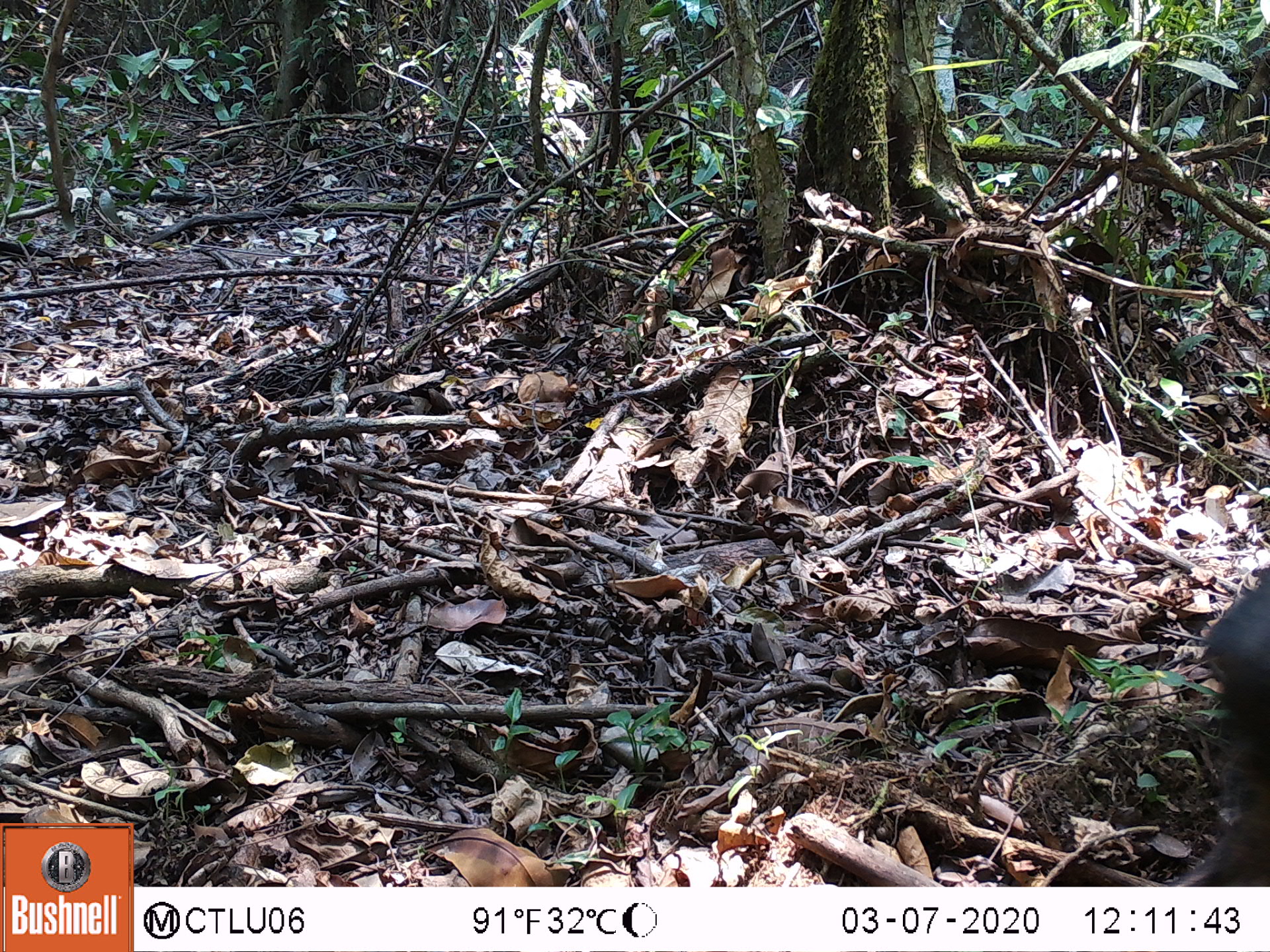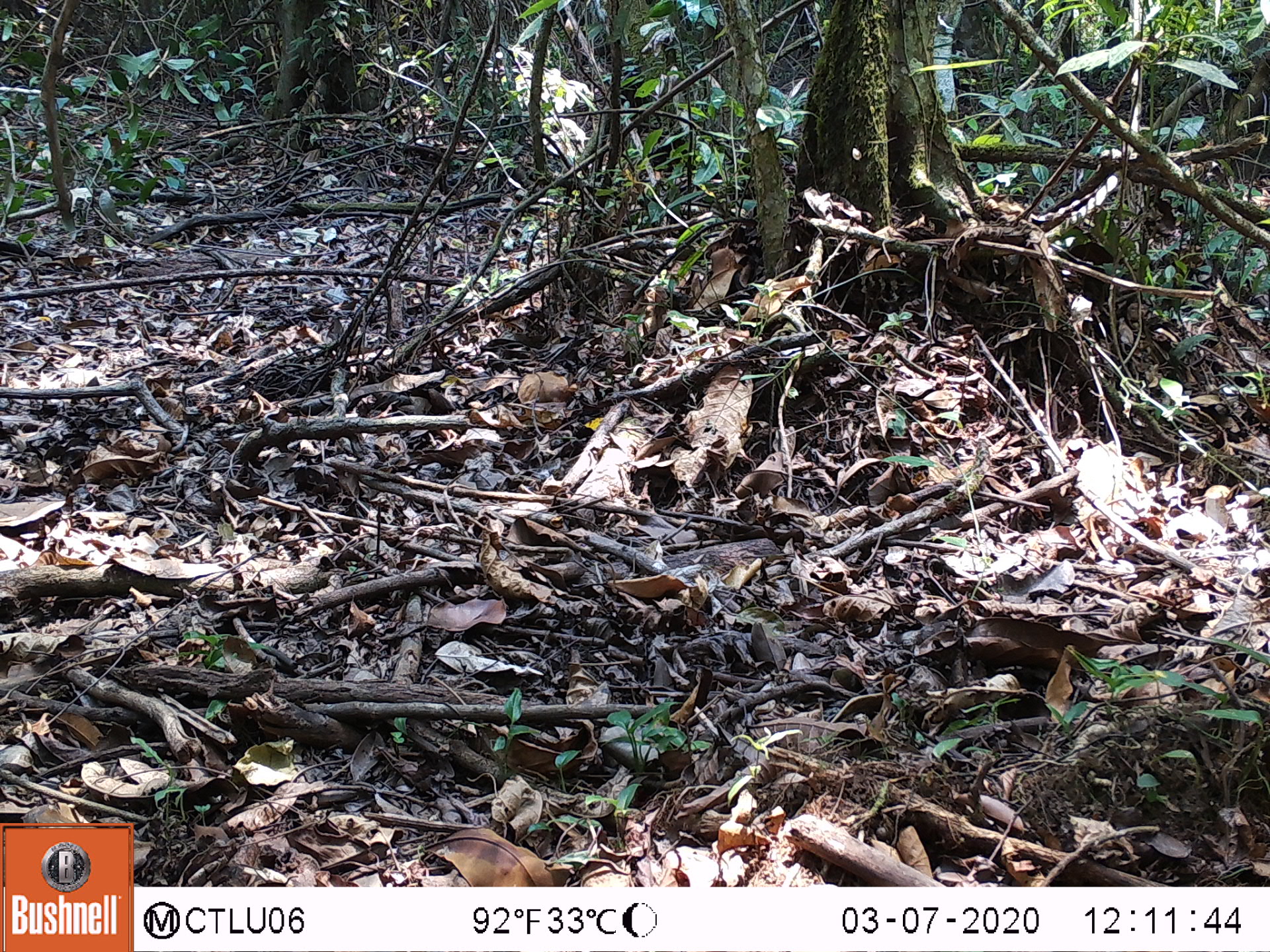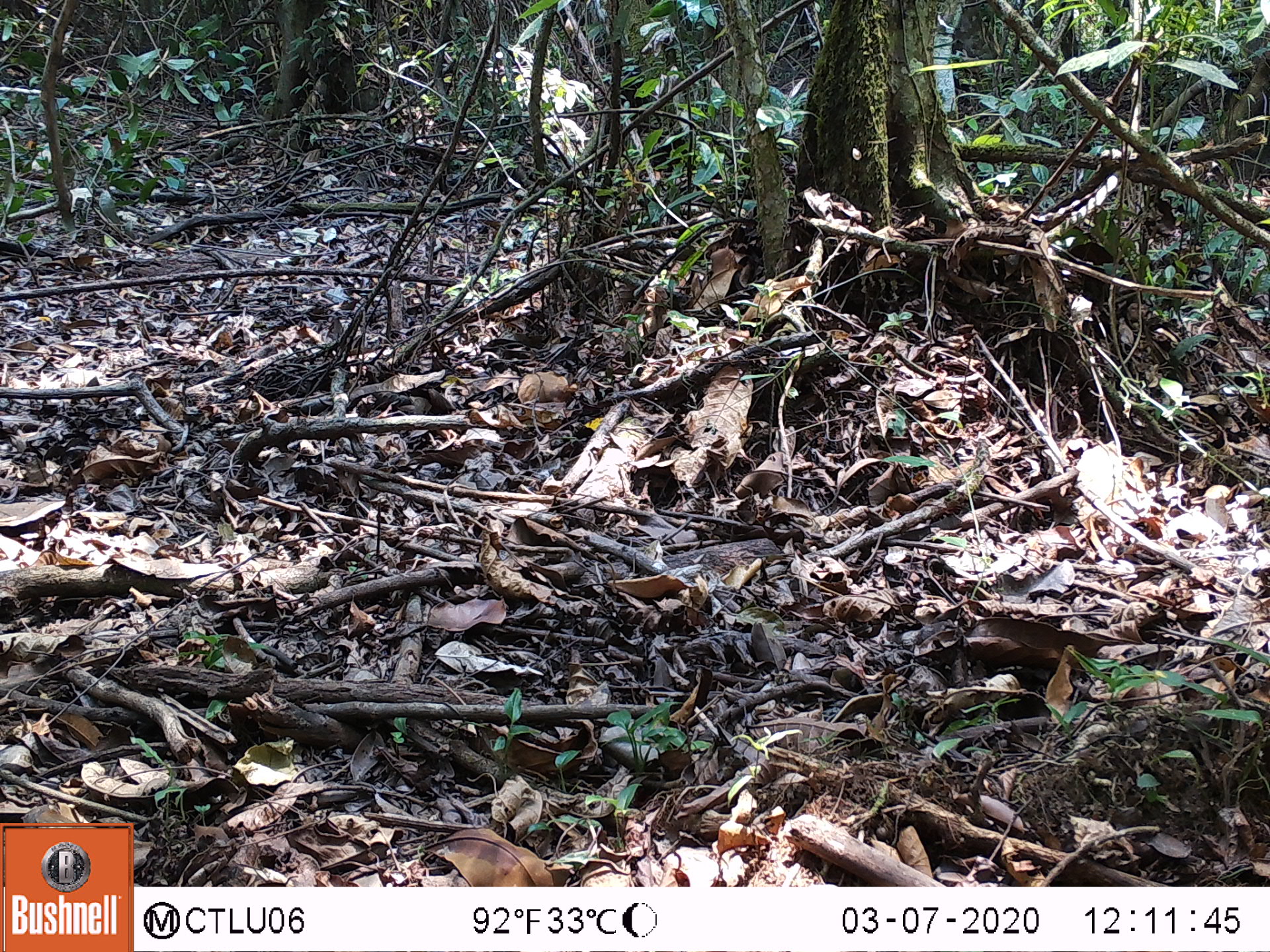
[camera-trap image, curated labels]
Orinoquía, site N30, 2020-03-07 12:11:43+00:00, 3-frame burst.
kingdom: Animalia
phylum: Chordata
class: Mammalia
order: Artiodactyla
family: Tayassuidae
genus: Pecari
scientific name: Pecari tajacu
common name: collared peccary